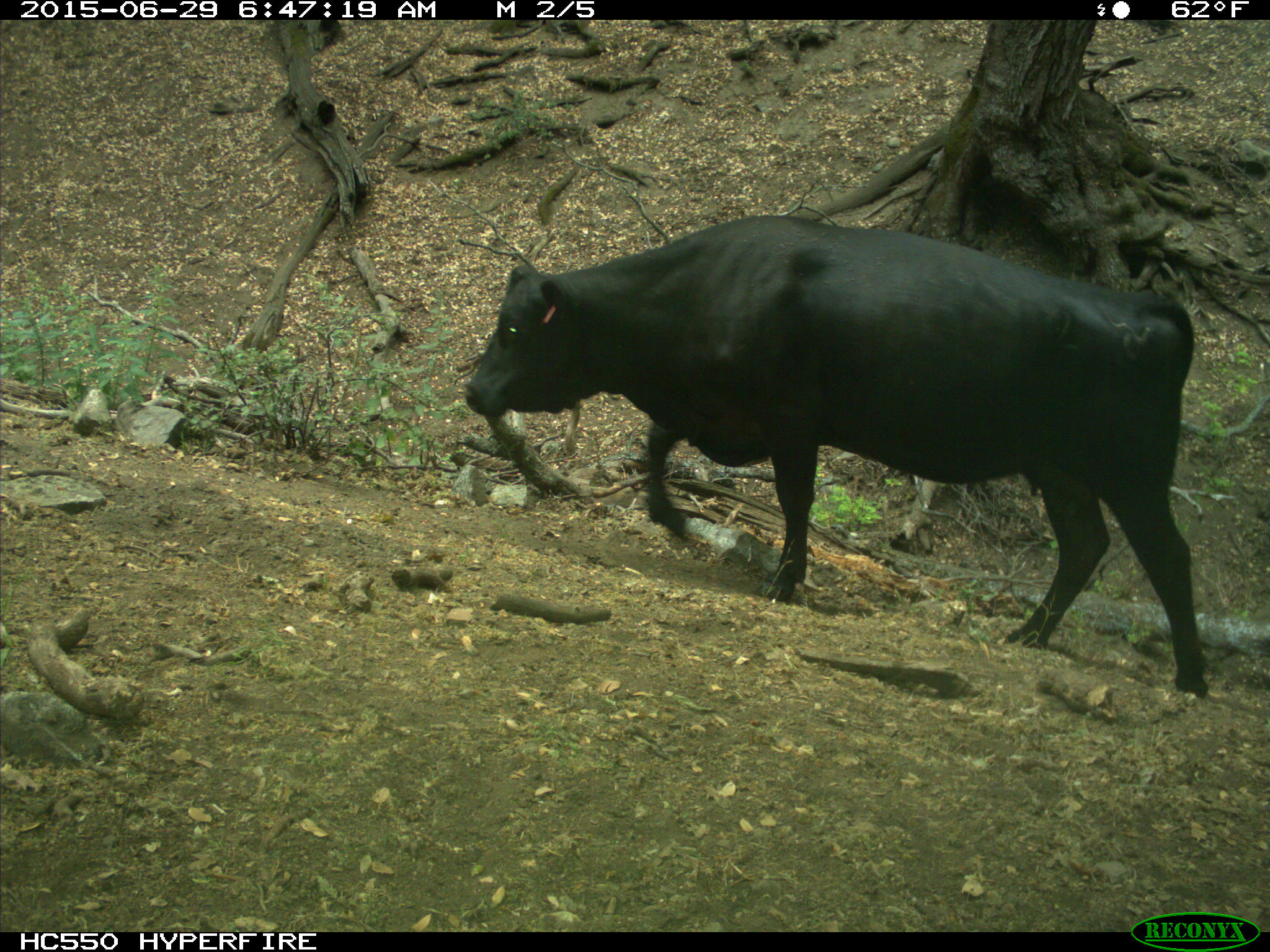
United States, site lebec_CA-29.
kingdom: Animalia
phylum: Chordata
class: Mammalia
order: Artiodactyla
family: Bovidae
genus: Bos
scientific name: Bos taurus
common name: domestic cow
Bos taurus (domestic cow).